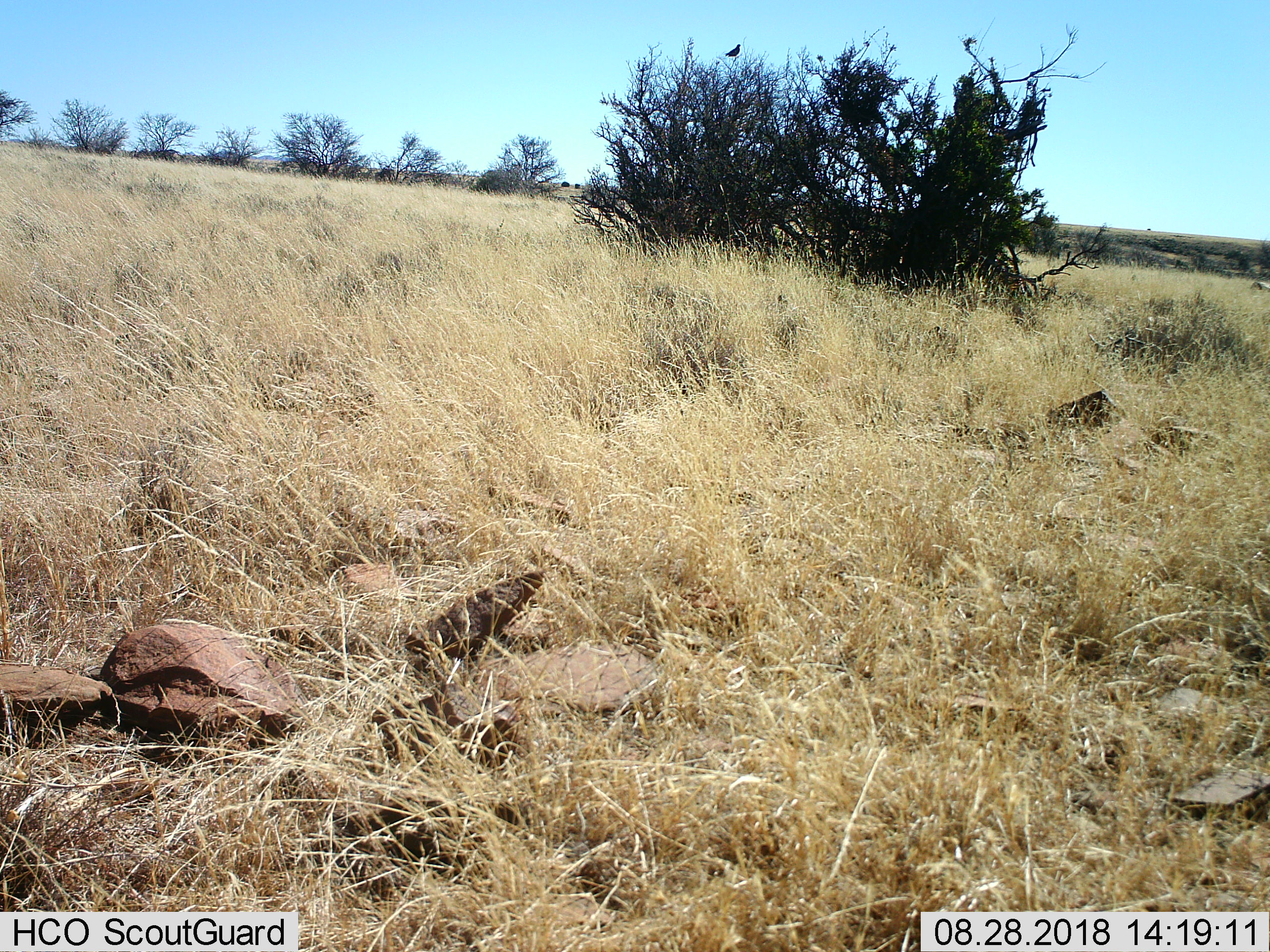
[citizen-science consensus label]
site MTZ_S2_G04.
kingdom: Animalia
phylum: Chordata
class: Aves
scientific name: Aves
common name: bird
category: birdother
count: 1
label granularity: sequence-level